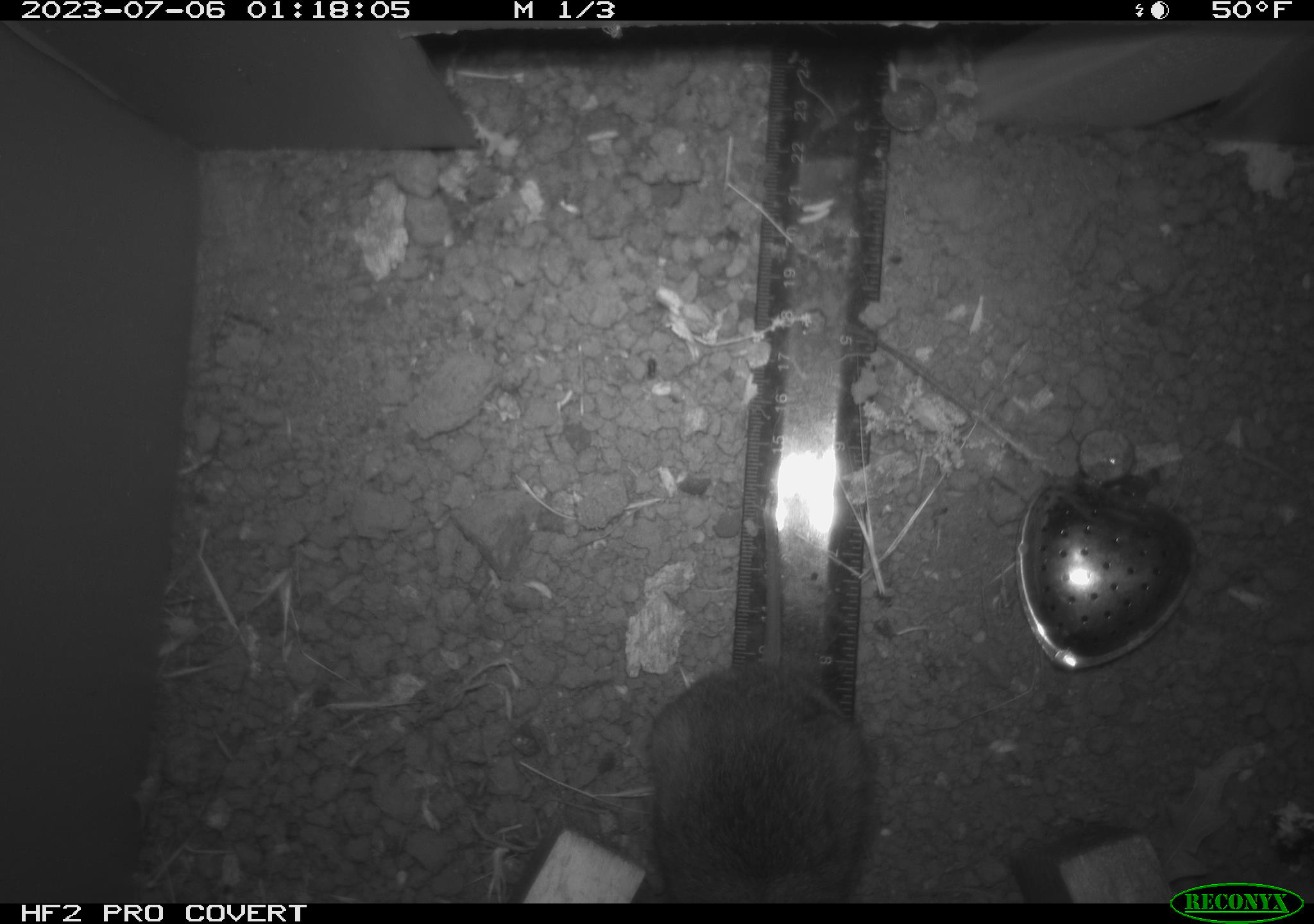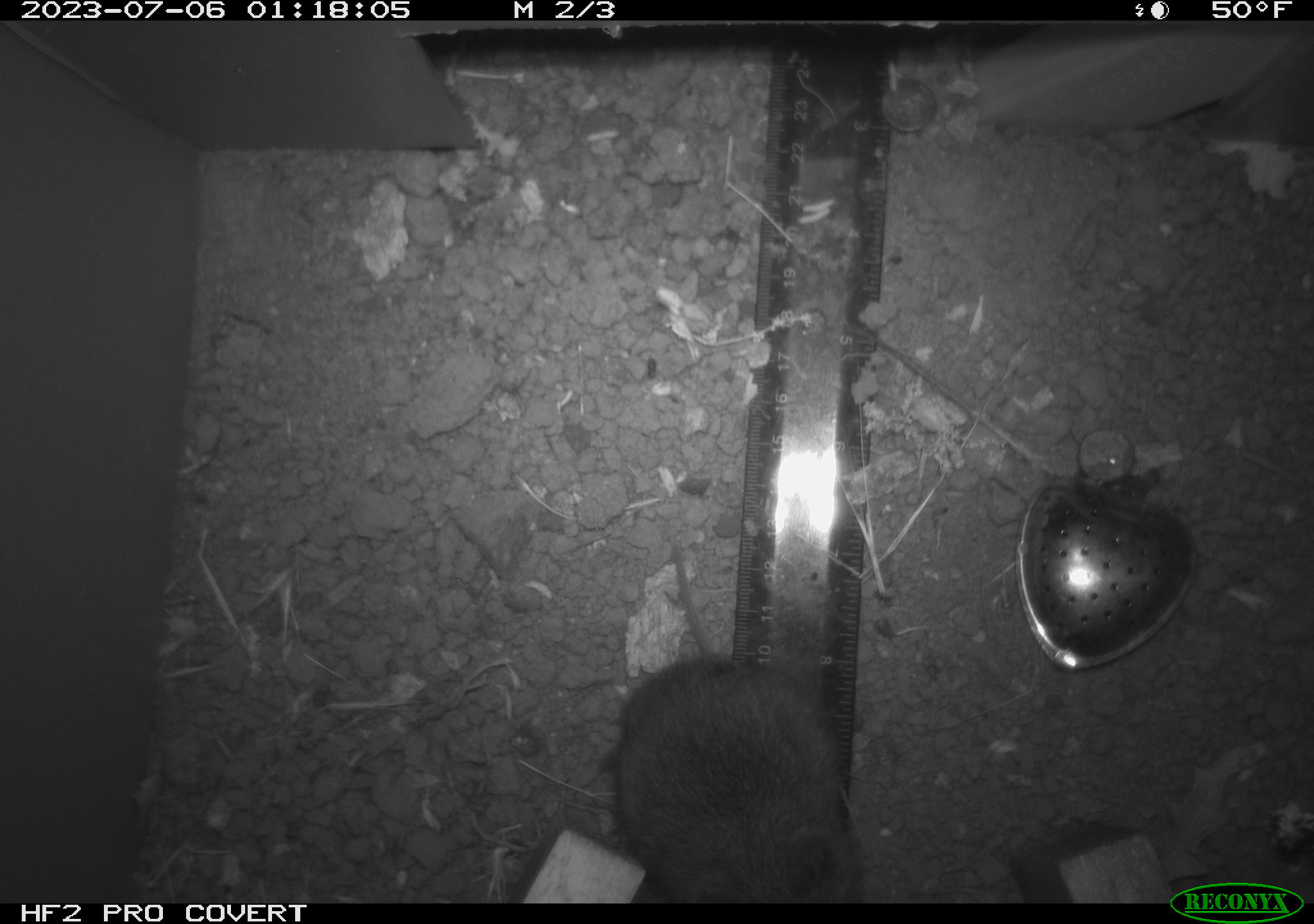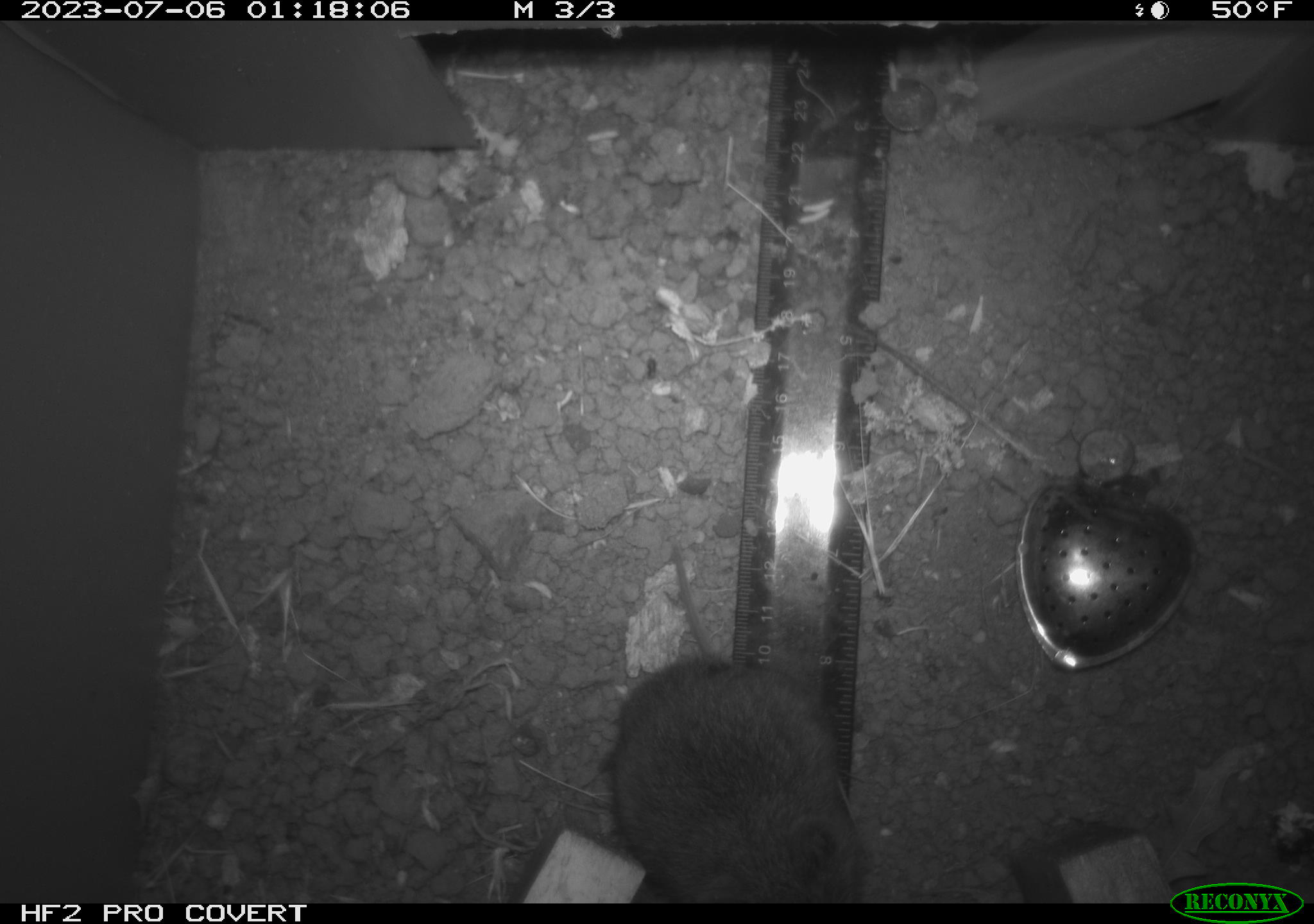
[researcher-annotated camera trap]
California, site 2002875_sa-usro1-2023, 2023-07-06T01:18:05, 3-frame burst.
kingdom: Animalia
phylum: Chordata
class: Mammalia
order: Rodentia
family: Cricetidae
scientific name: Arvicolinae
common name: voles, lemmings, and muskrats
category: arvicolinae subfamily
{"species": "arvicolinae subfamily (voles, lemmings, and muskrats) (Arvicolinae)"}